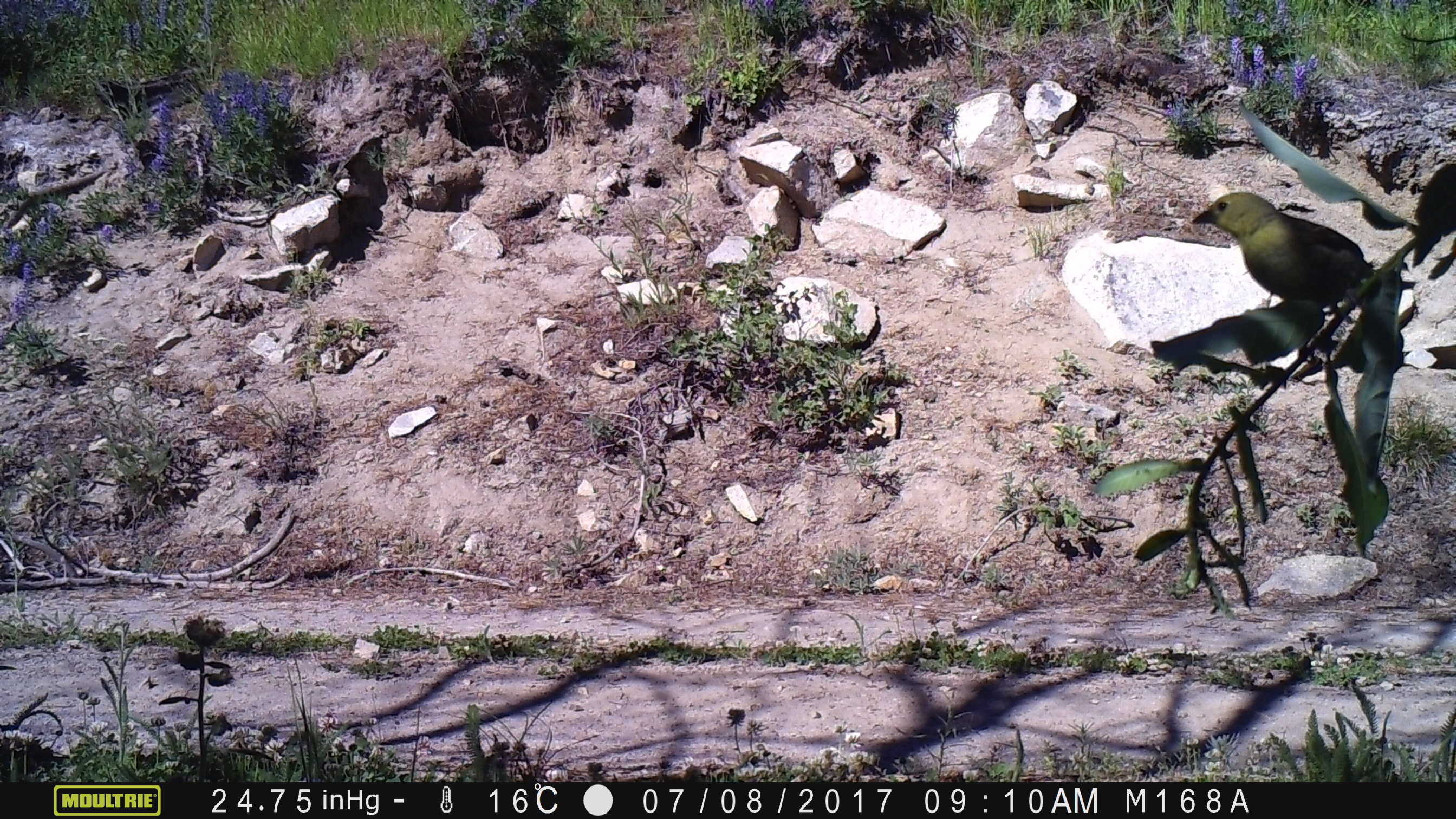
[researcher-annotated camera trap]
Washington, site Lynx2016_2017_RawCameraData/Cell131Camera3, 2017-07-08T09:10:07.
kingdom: Animalia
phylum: Chordata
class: Aves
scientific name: Aves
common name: birds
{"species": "Aves (birds)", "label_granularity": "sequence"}